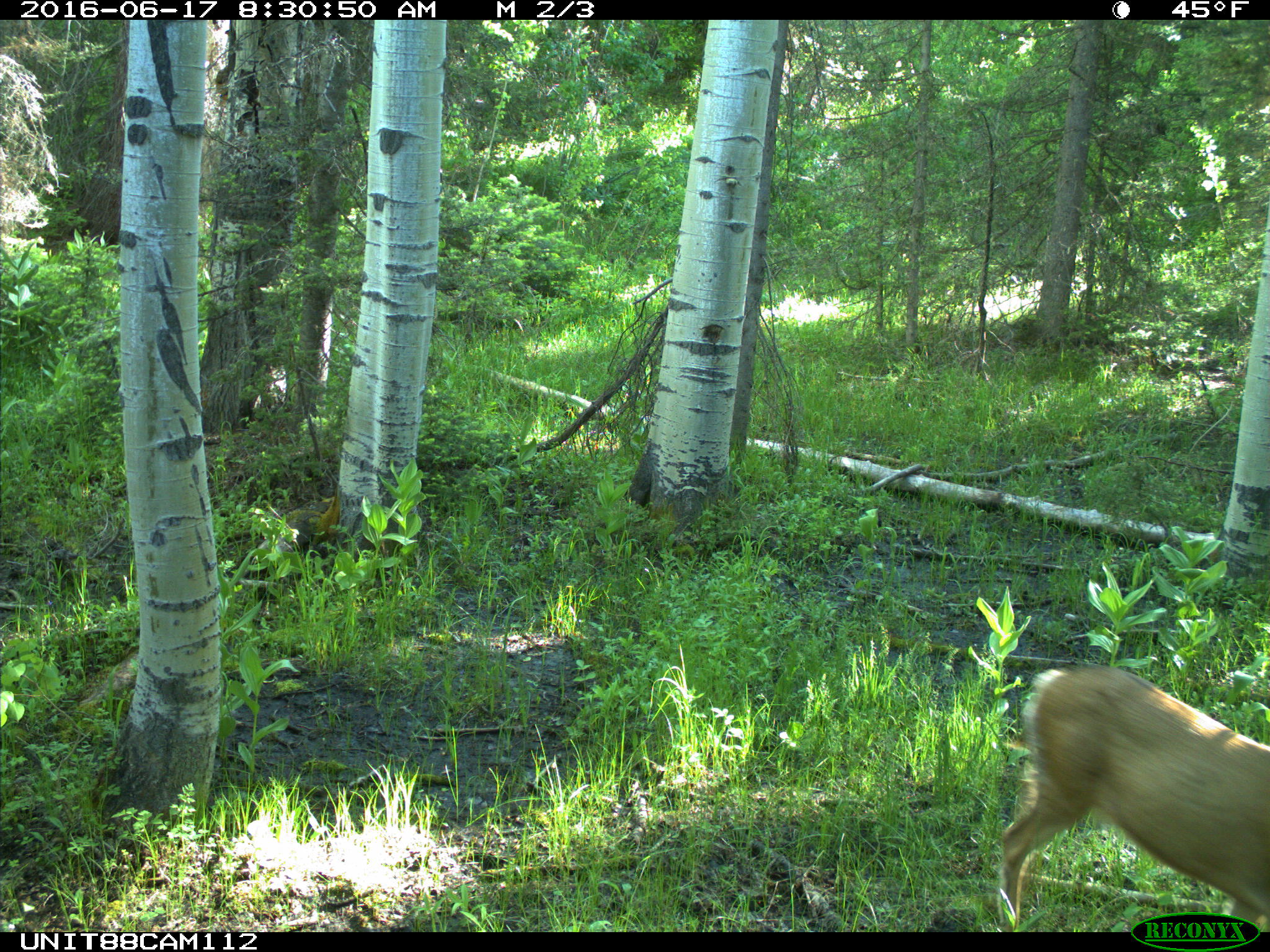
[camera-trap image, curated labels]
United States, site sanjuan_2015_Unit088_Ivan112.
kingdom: Animalia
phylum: Chordata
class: Mammalia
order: Artiodactyla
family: Cervidae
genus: Odocoileus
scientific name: Odocoileus hemionus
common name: mule deer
Odocoileus hemionus (mule deer).